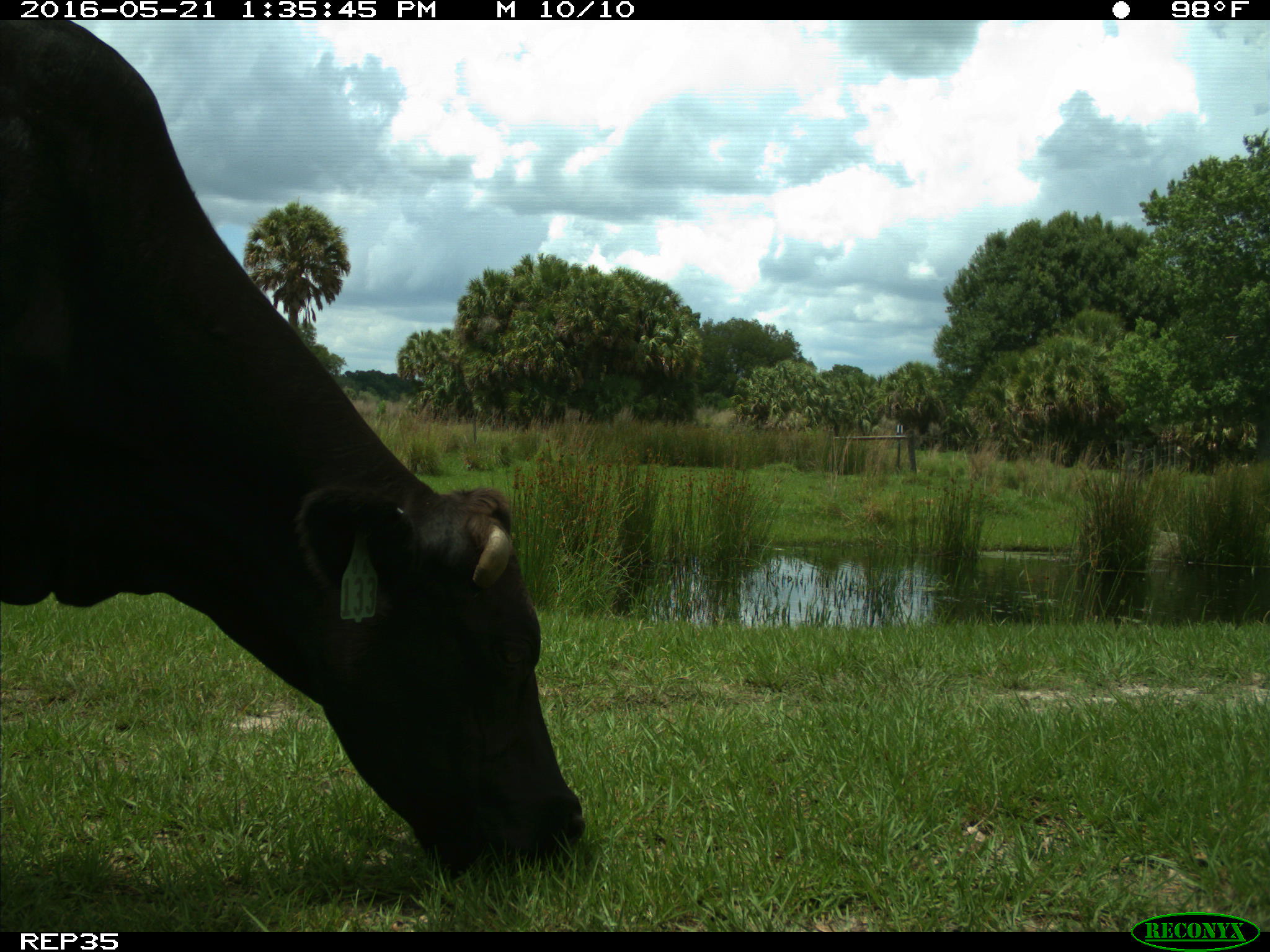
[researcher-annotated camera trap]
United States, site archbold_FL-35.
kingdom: Animalia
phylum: Chordata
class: Mammalia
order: Artiodactyla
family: Bovidae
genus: Bos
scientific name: Bos taurus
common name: domestic cow